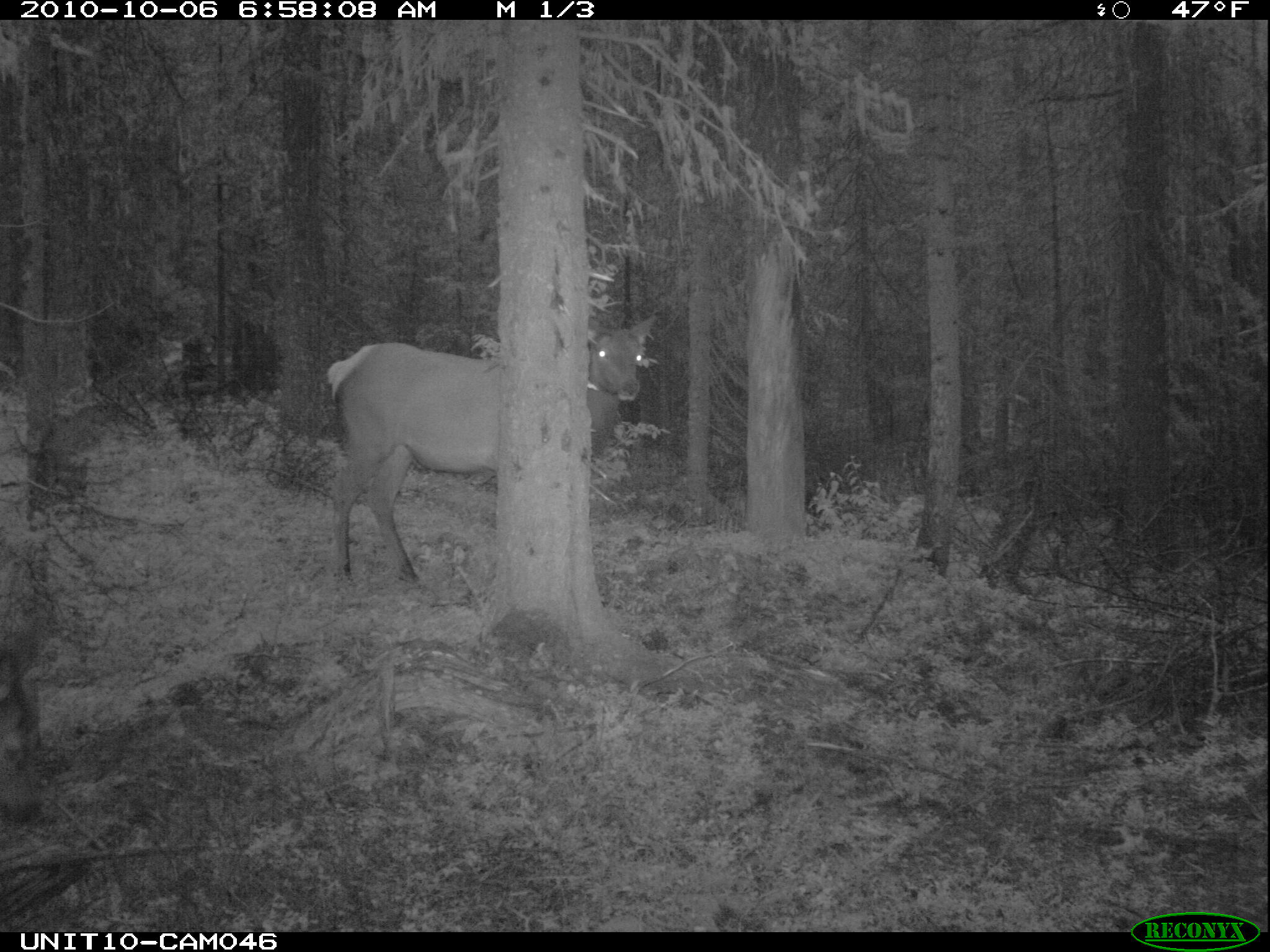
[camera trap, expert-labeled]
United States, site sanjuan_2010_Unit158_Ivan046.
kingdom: Animalia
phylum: Chordata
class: Mammalia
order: Artiodactyla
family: Cervidae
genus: Cervus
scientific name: Cervus elaphus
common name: red deer